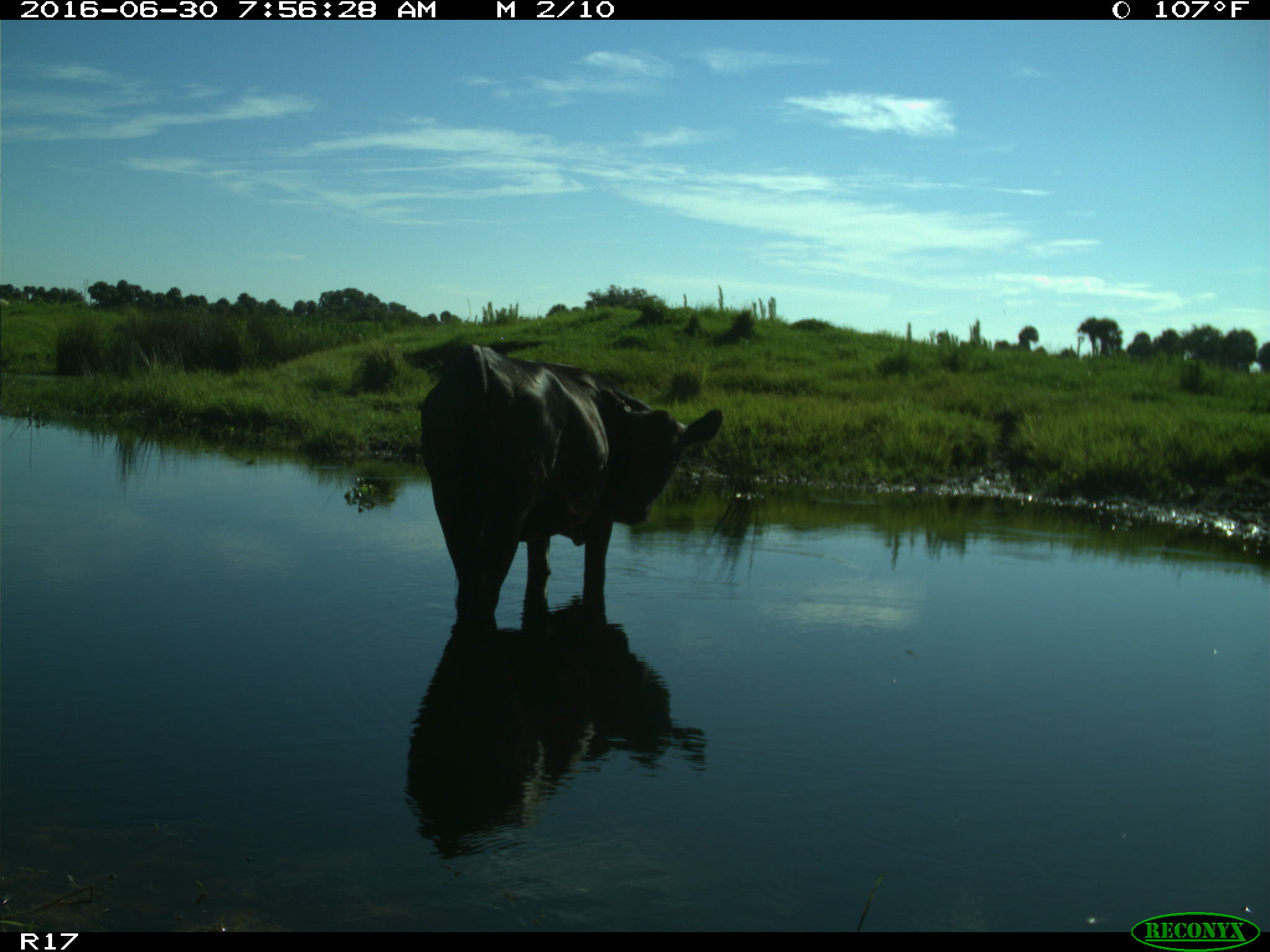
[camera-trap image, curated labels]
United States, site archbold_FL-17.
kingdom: Animalia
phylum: Chordata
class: Mammalia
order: Artiodactyla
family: Bovidae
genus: Bos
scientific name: Bos taurus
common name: domestic cow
Bos taurus (domestic cow).